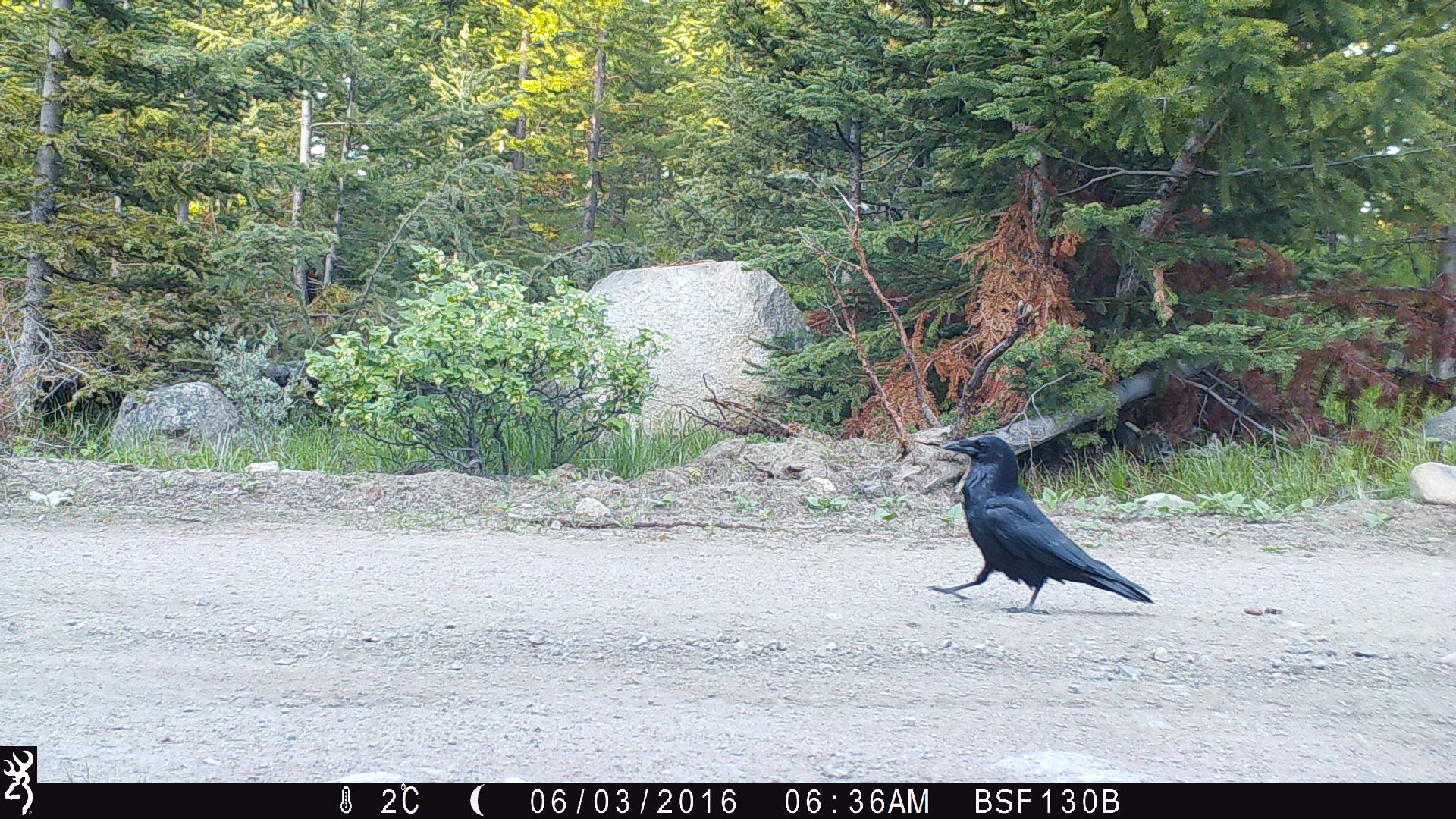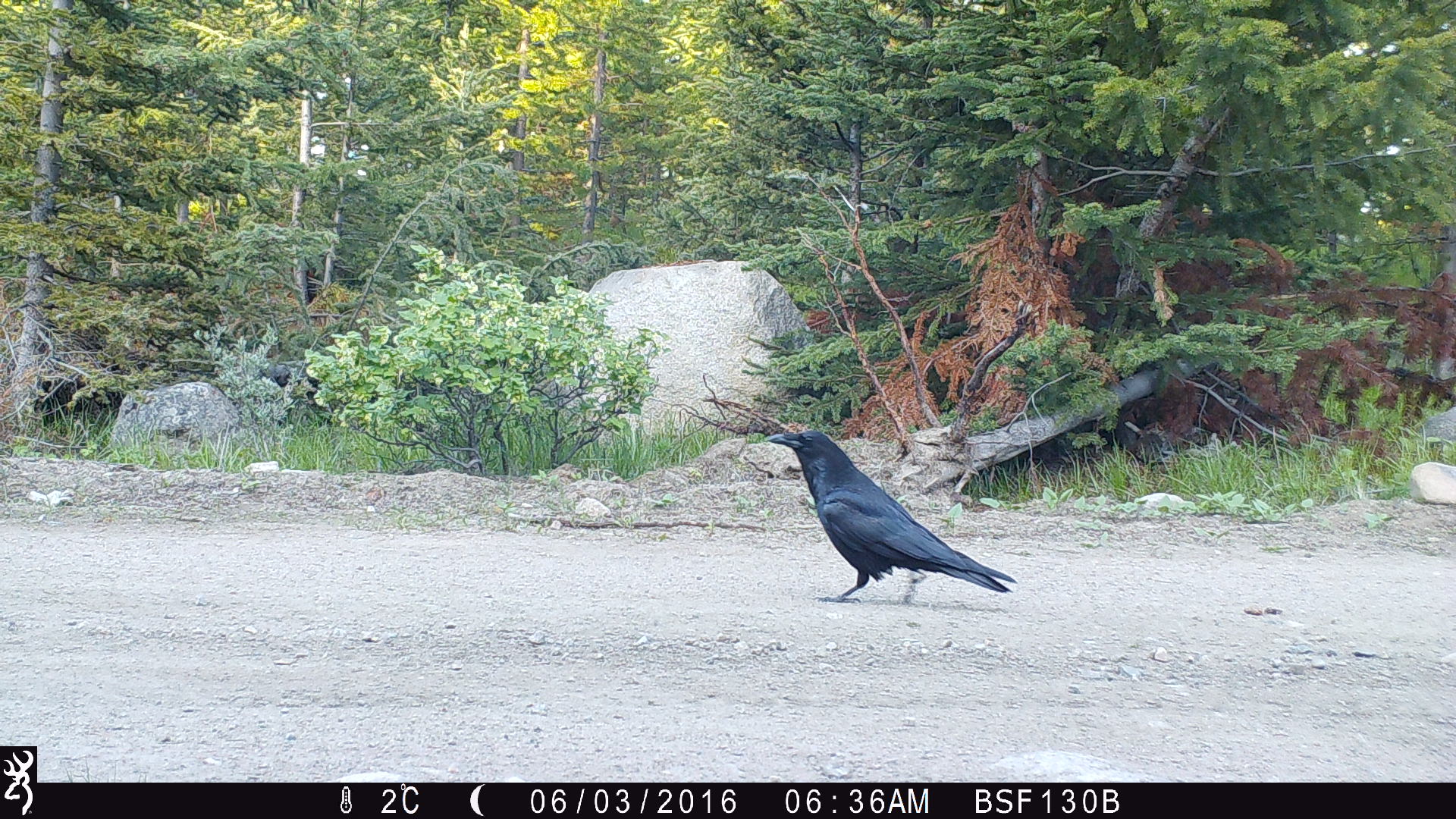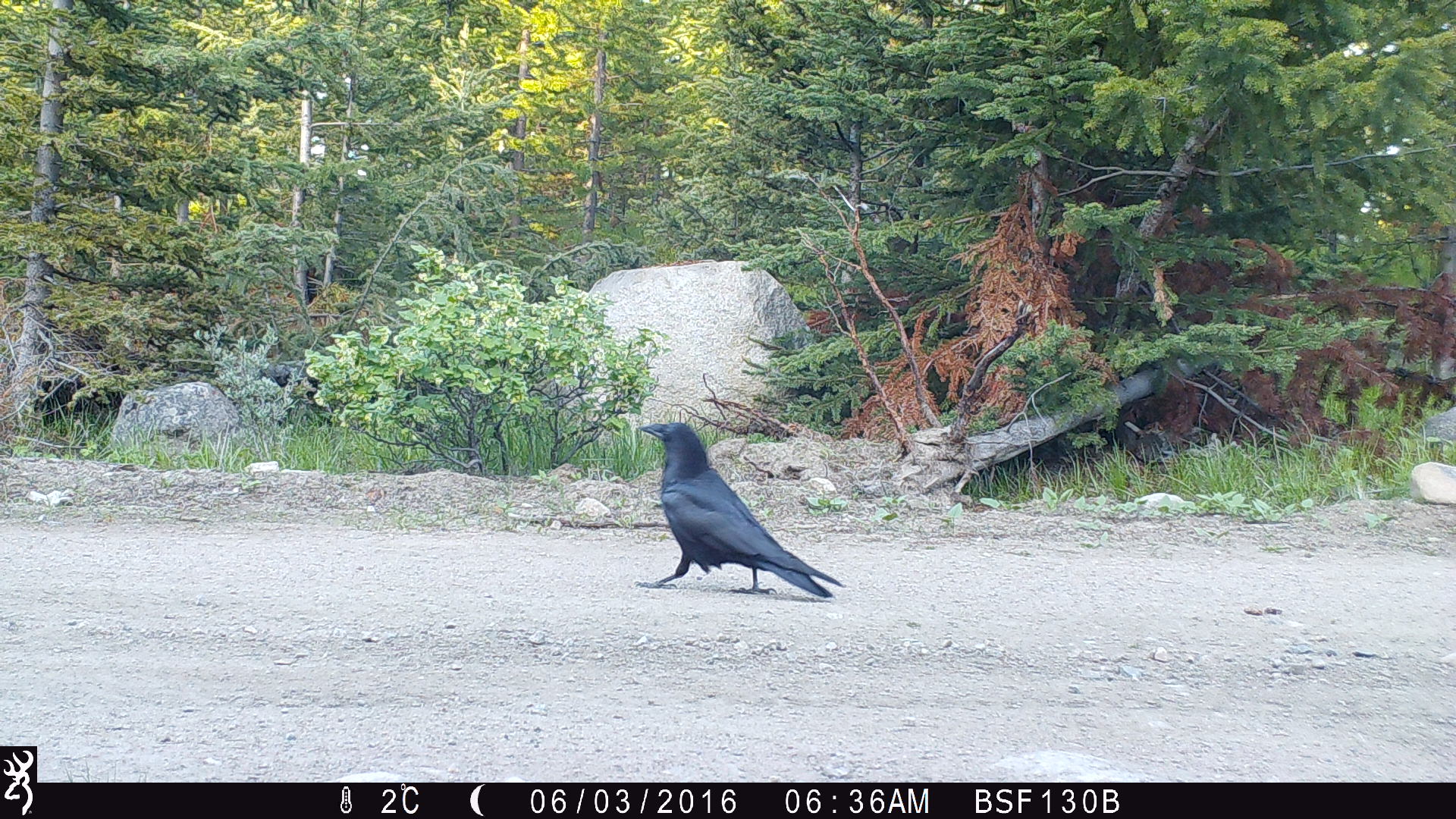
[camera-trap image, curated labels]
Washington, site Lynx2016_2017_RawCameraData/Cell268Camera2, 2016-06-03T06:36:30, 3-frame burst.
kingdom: Animalia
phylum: Chordata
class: Aves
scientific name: Aves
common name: birds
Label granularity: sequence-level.